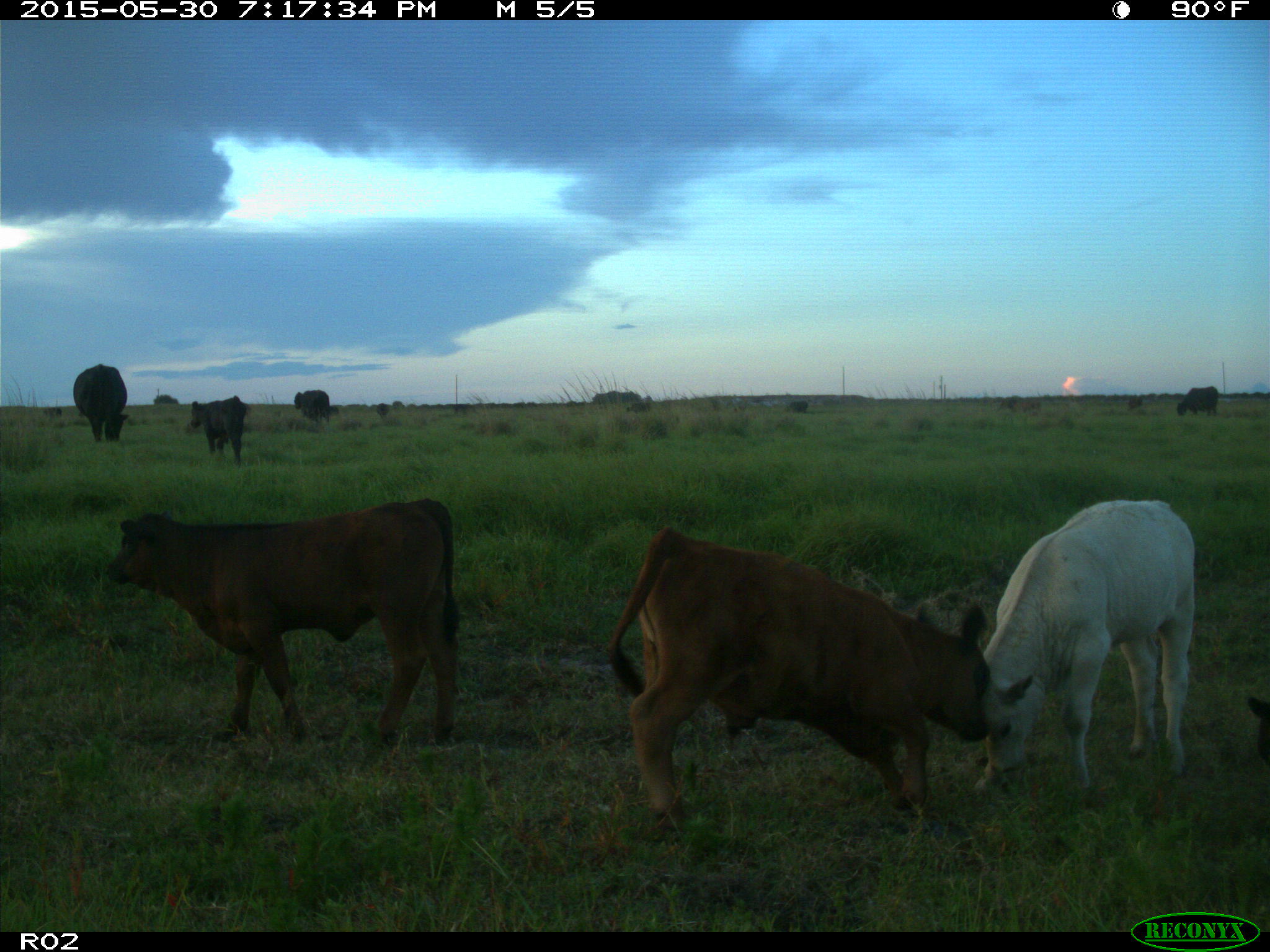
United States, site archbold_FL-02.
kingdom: Animalia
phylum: Chordata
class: Mammalia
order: Artiodactyla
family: Bovidae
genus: Bos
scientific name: Bos taurus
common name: domestic cow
Bos taurus (domestic cow).